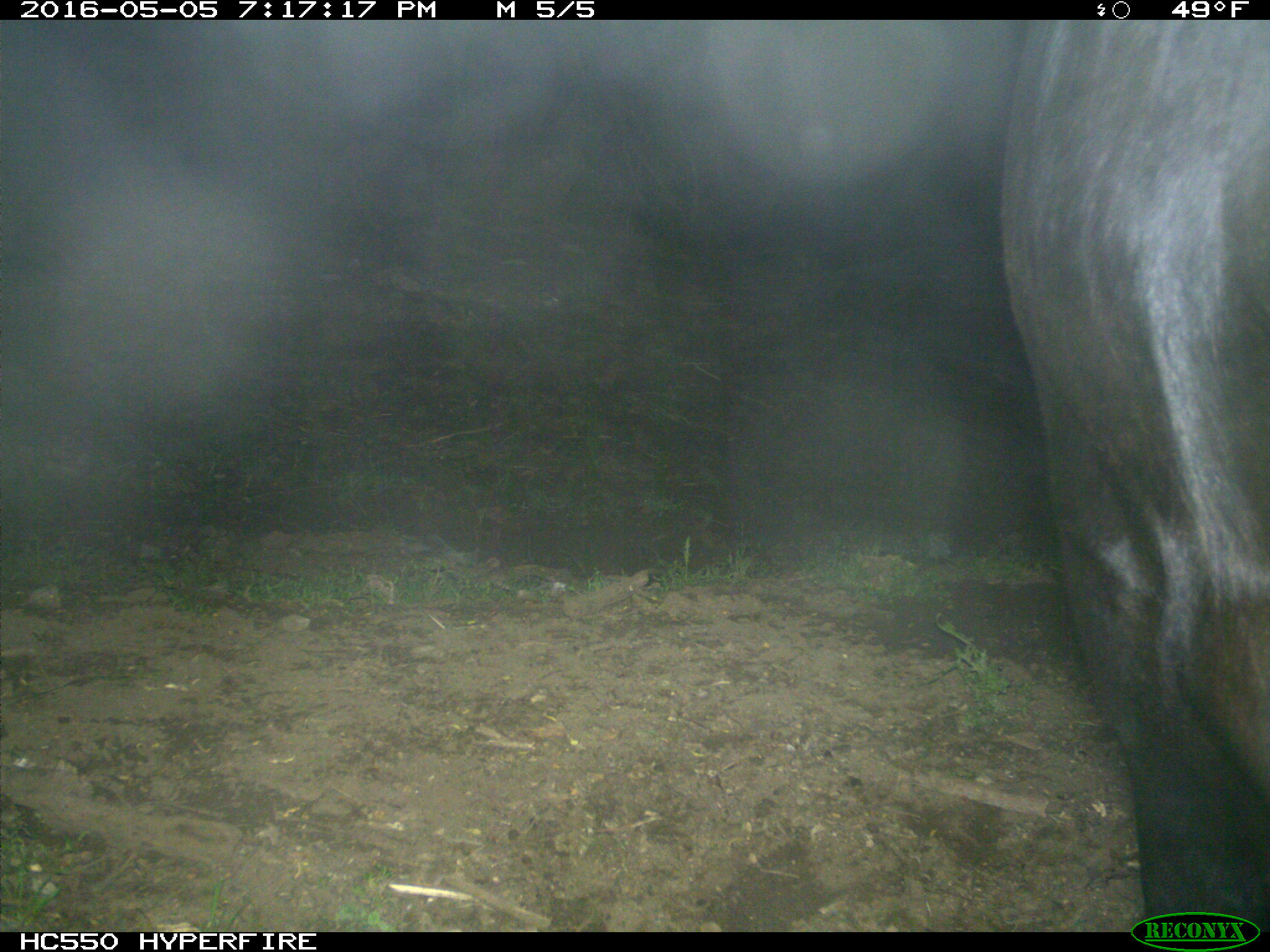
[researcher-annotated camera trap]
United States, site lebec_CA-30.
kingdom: Animalia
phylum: Chordata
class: Mammalia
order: Artiodactyla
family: Bovidae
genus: Bos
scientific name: Bos taurus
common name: domestic cow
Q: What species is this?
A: Bos taurus (domestic cow).